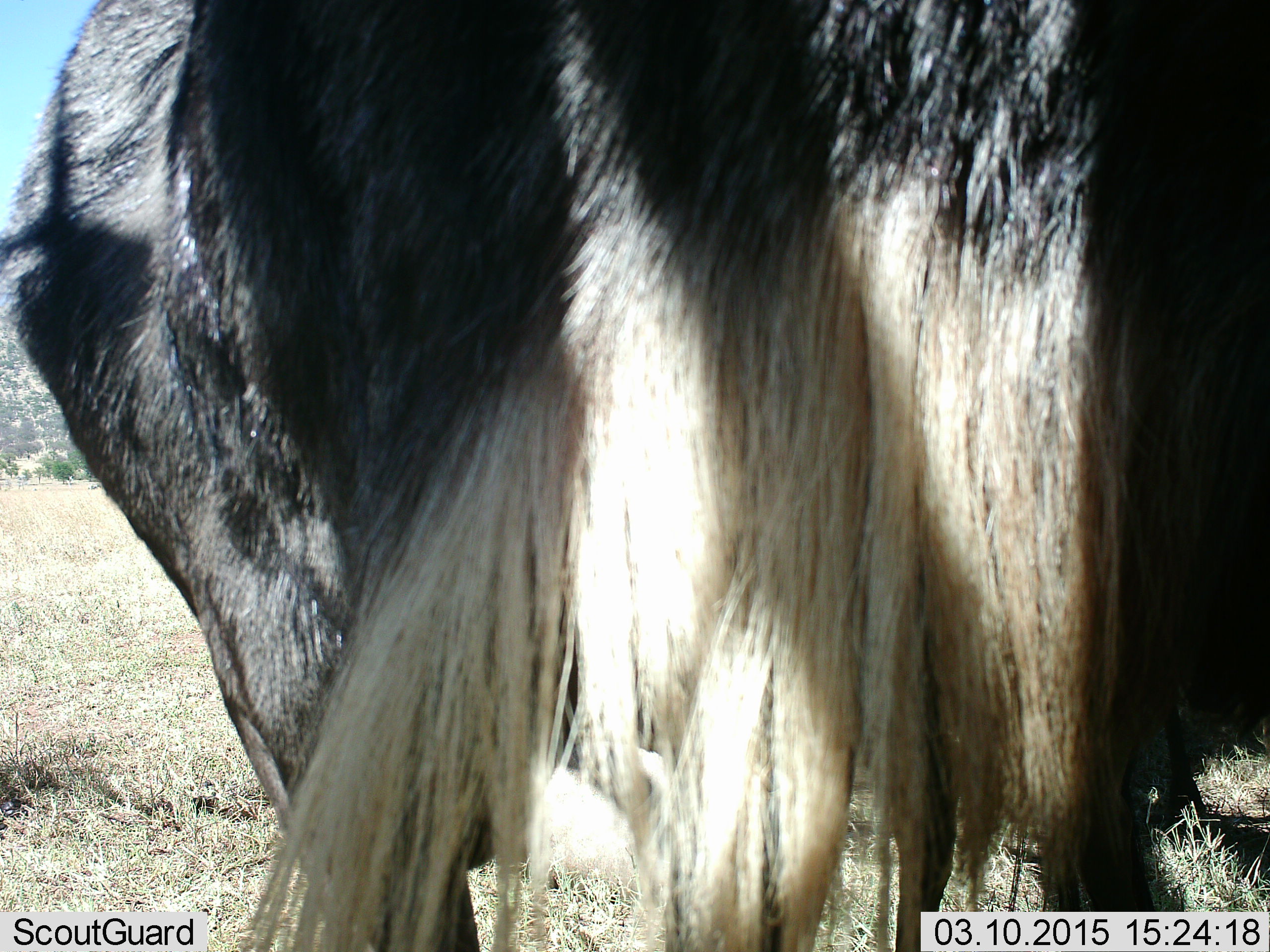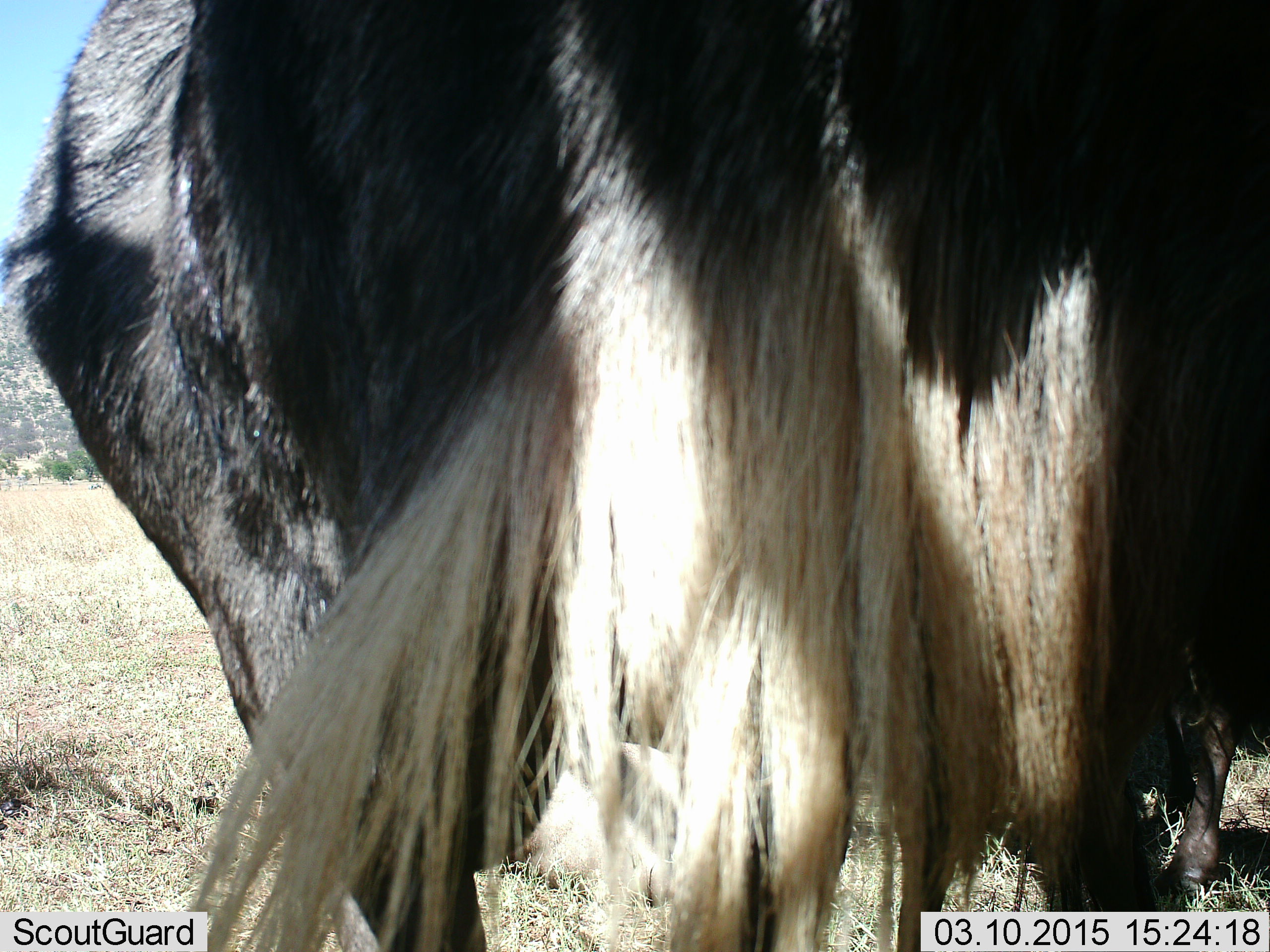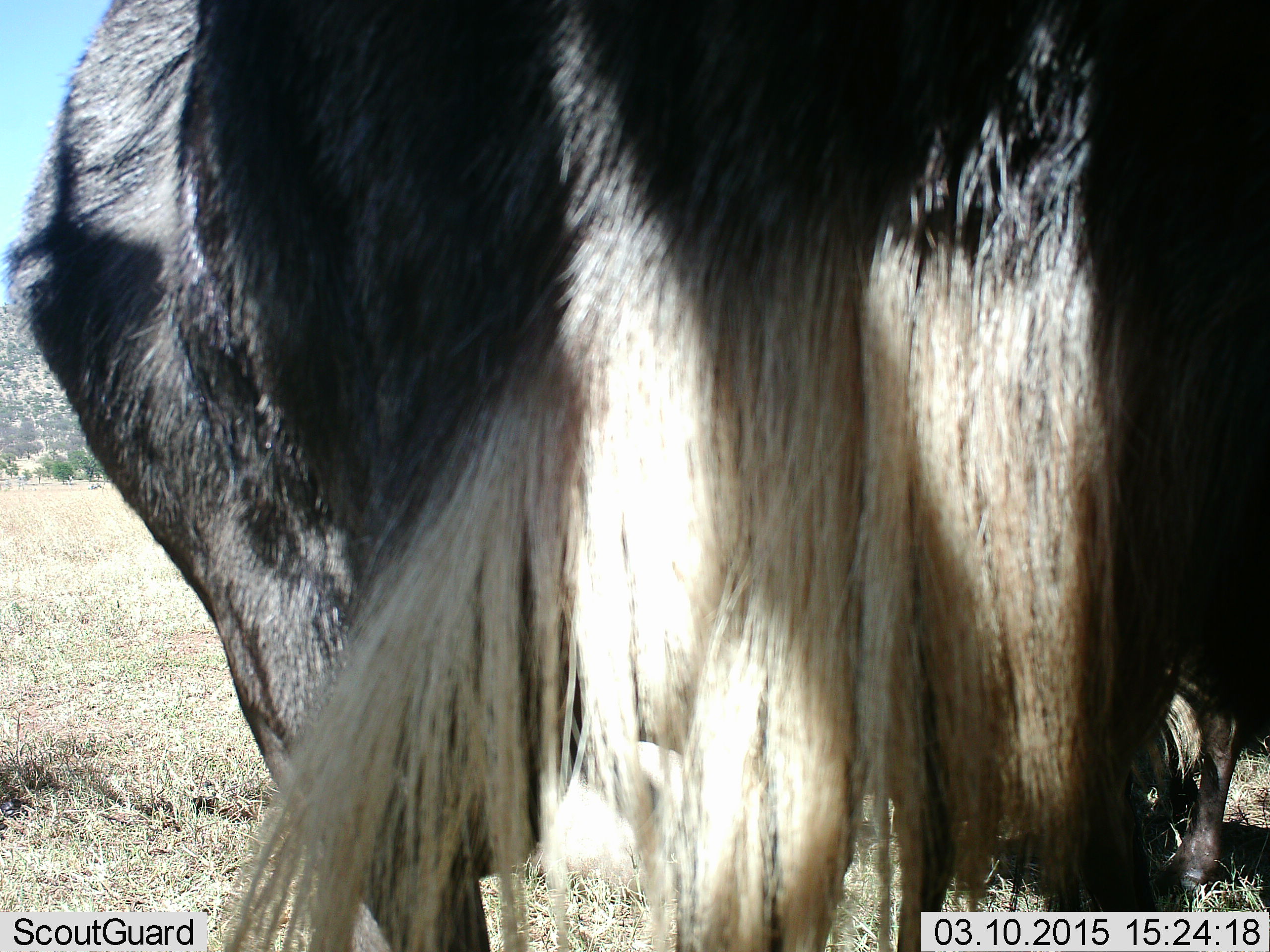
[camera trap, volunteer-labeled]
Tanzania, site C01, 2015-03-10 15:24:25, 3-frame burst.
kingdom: Animalia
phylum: Chordata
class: Mammalia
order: Artiodactyla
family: Bovidae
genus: Connochaetes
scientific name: Connochaetes taurinus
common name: blue wildebeest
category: wildebeest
Wildebeest (blue wildebeest) (Connochaetes taurinus), count 1. Behavior (volunteer vote fractions): standing 100%, resting 0%, moving 0%, interacting 0%. Young present (vote fraction): 0%. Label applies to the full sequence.